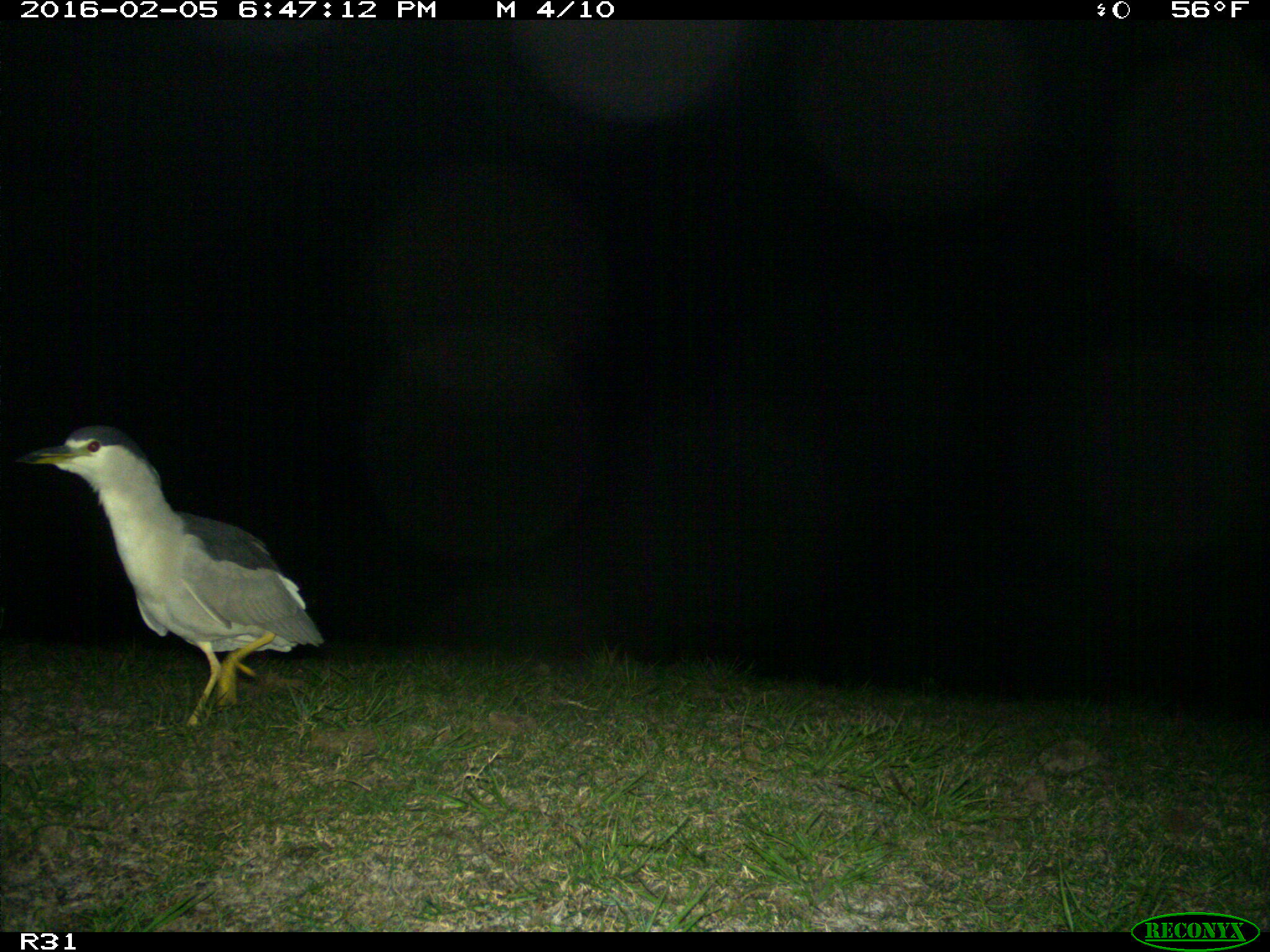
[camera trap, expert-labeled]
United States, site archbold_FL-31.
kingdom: Animalia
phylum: Chordata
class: Aves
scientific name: Aves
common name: birds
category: unidentified bird